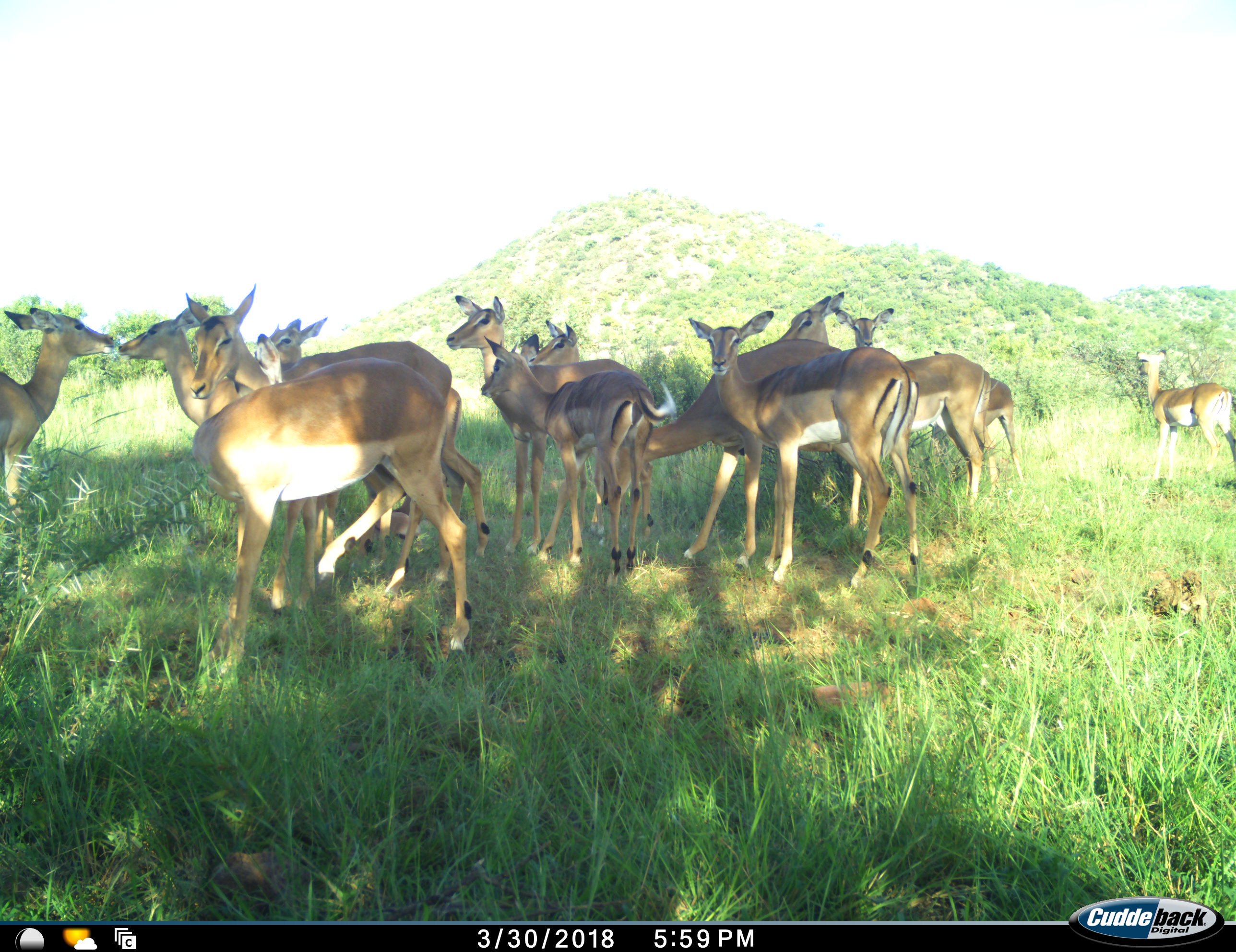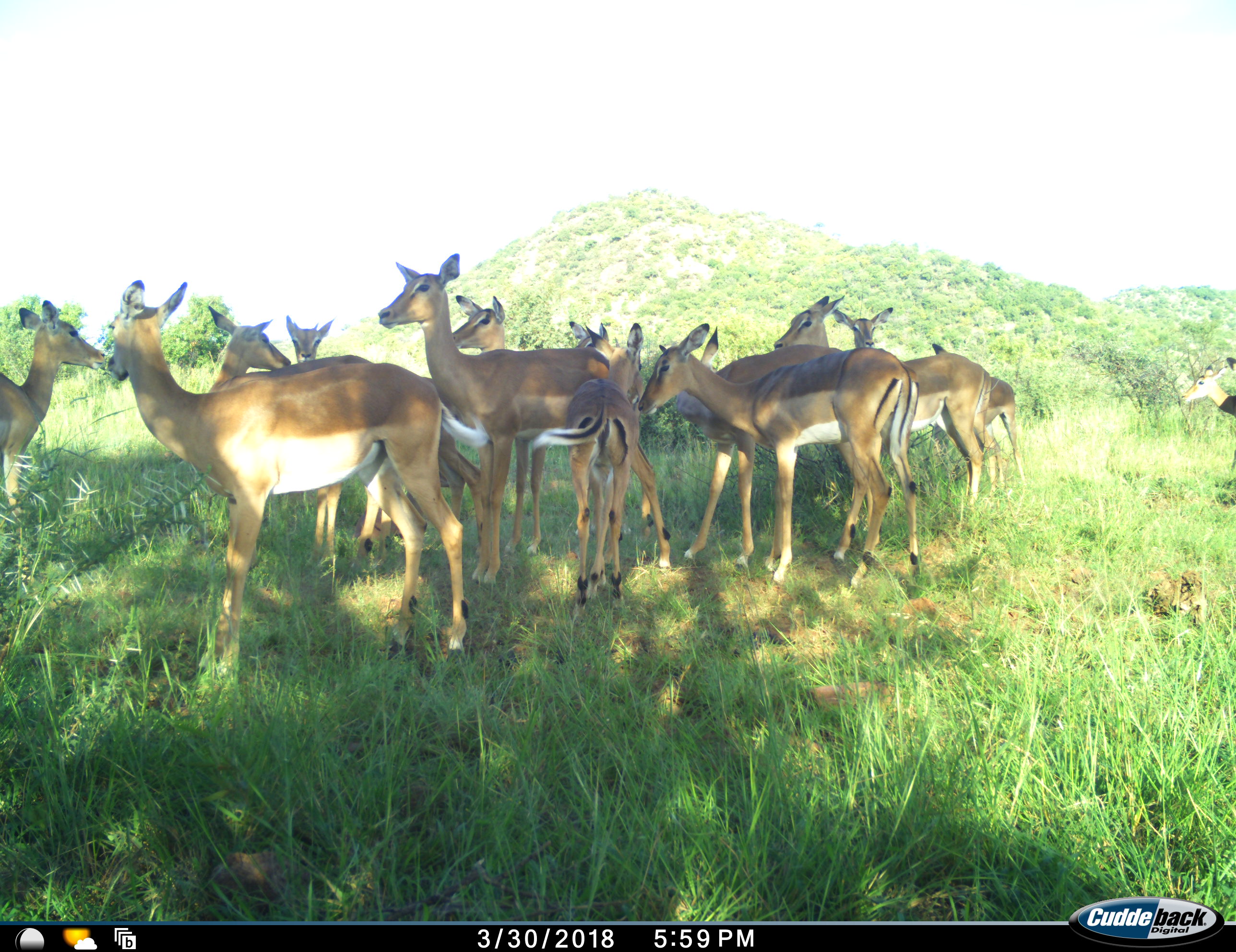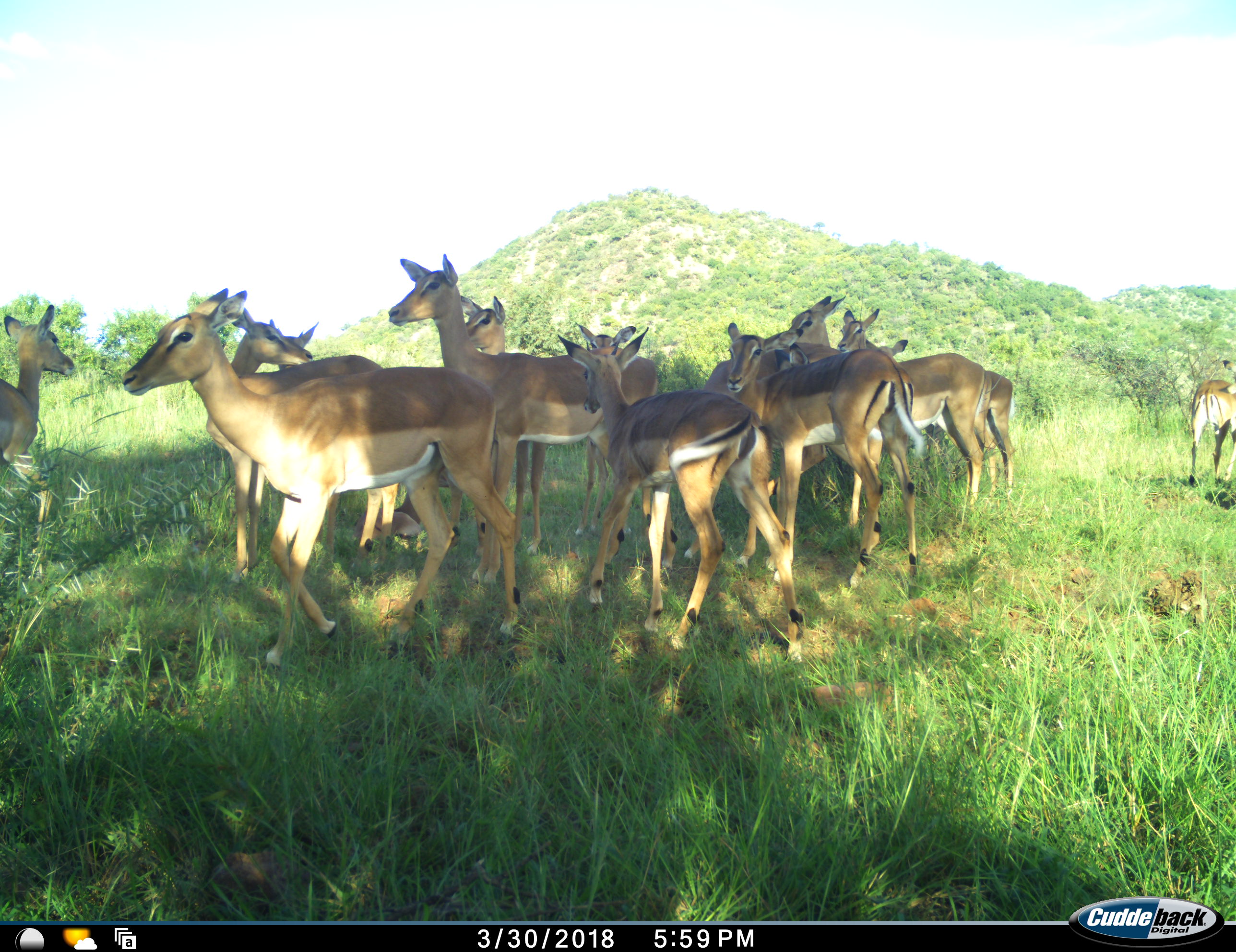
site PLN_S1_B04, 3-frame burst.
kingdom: Animalia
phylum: Chordata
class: Mammalia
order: Artiodactyla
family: Bovidae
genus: Aepyceros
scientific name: Aepyceros melampus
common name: impala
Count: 11-50.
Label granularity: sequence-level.